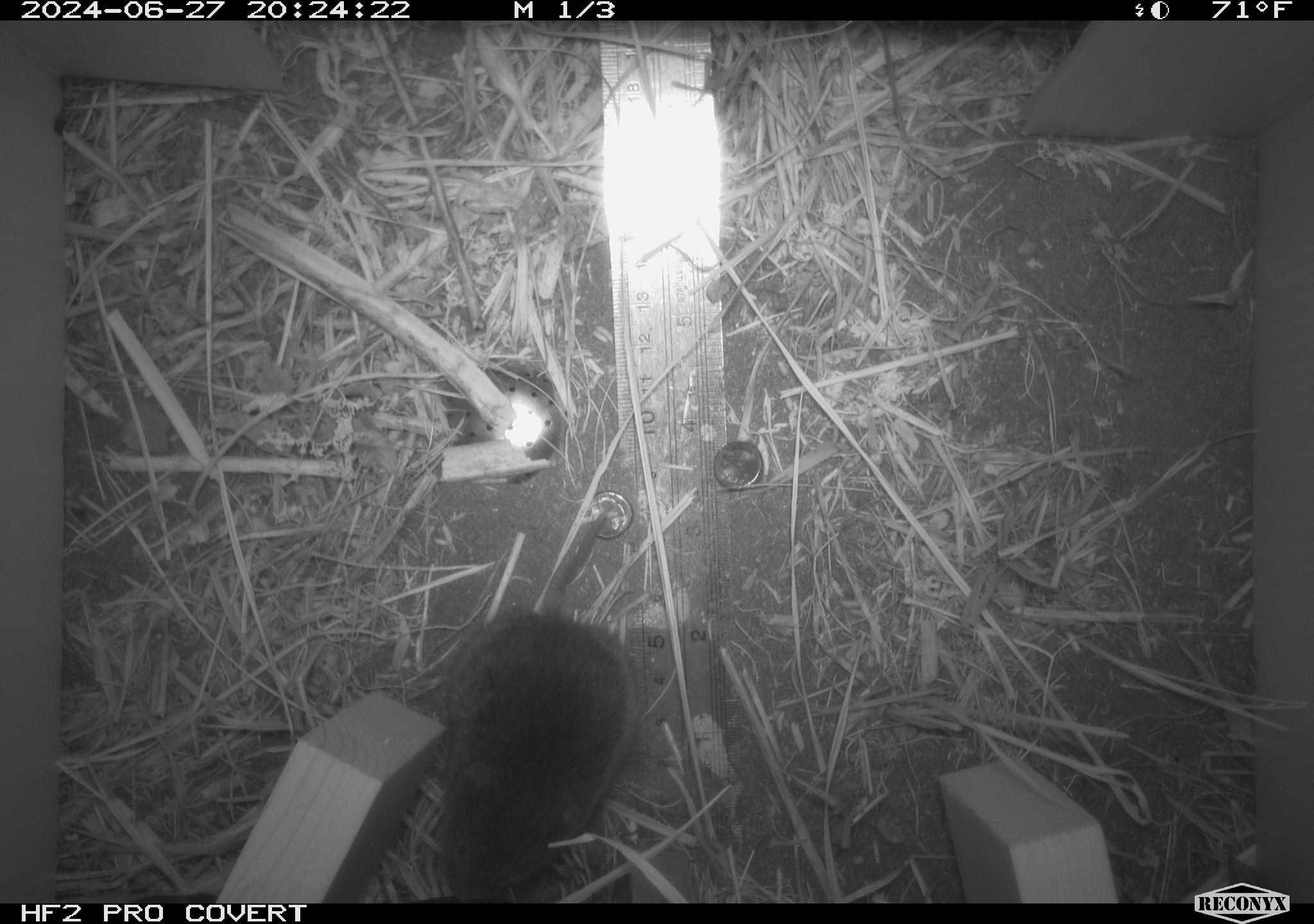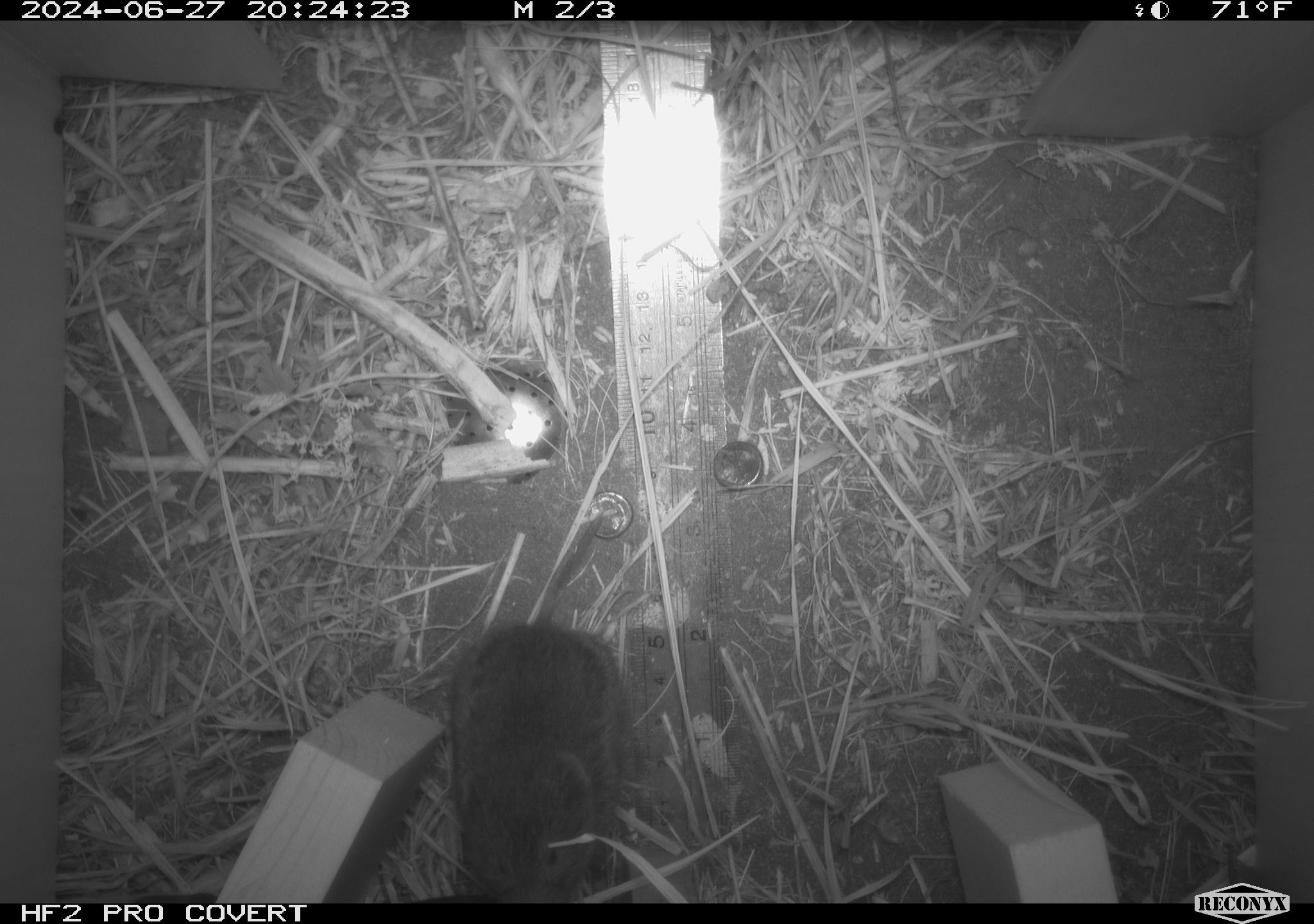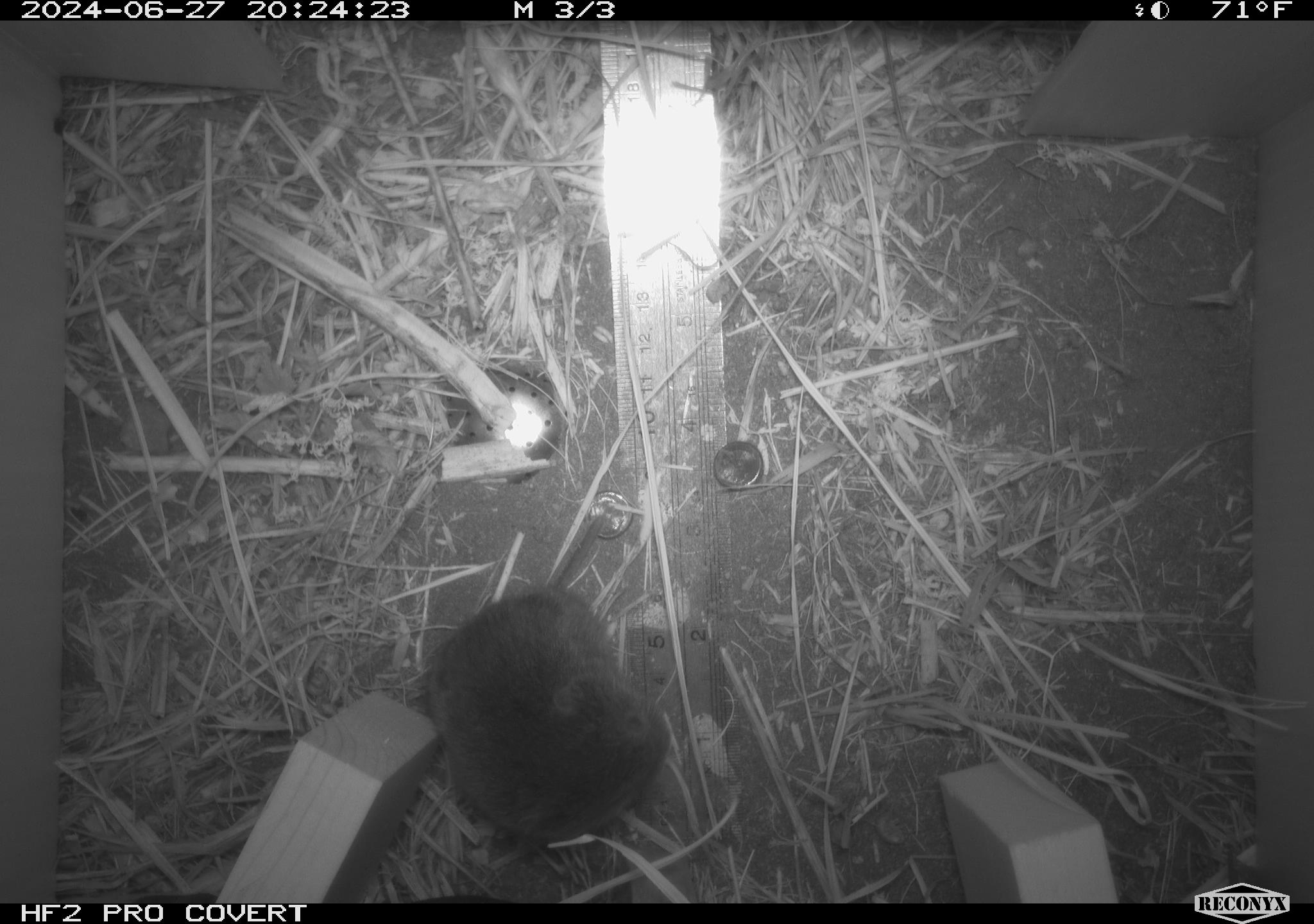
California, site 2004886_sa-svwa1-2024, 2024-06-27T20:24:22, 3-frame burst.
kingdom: Animalia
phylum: Chordata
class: Mammalia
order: Rodentia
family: Cricetidae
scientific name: Arvicolinae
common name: voles, lemmings, and muskrats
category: arvicolinae subfamily